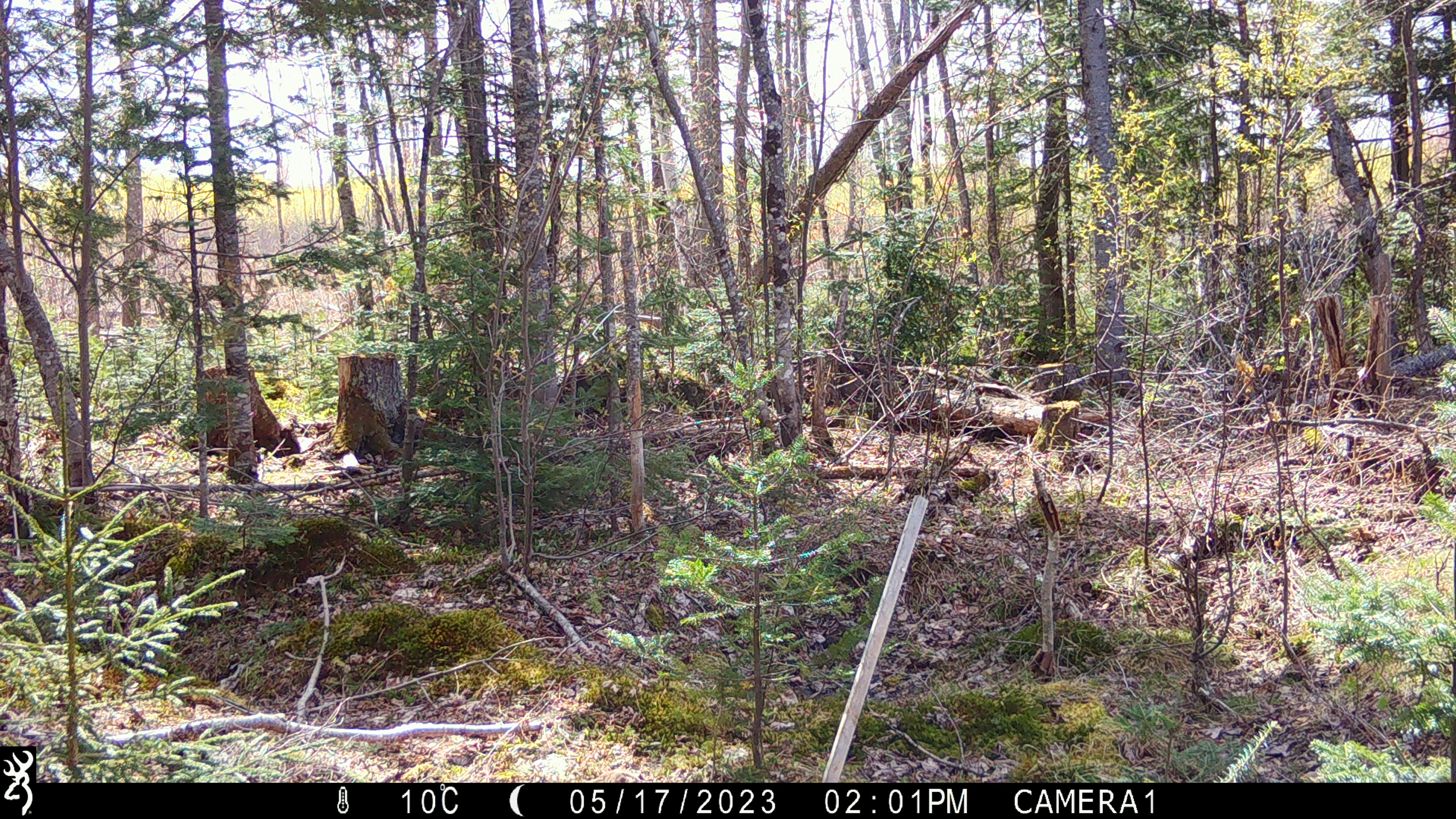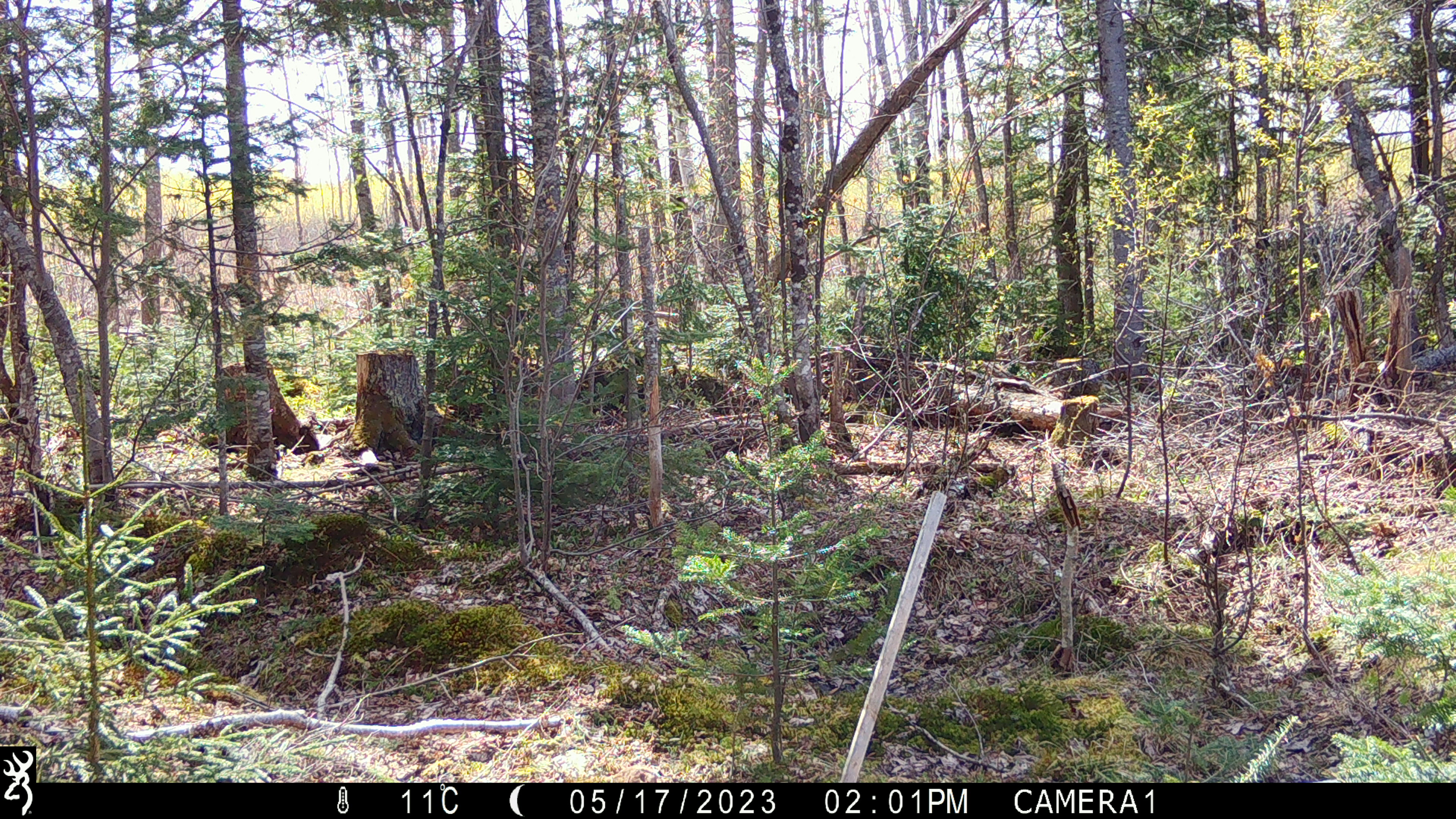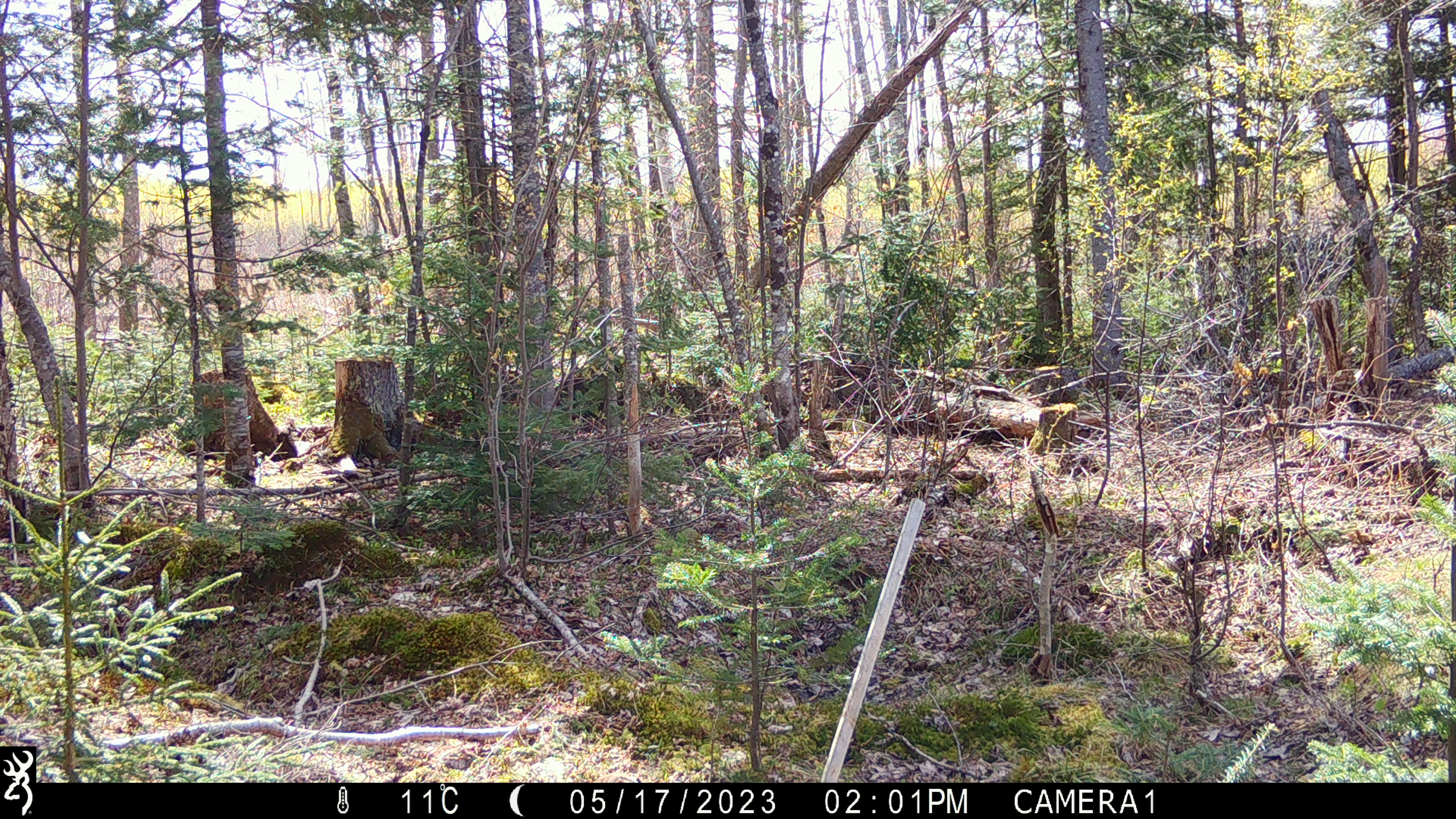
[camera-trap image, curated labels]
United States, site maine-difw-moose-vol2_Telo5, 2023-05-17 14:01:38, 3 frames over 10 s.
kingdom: Animalia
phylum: Chordata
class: Mammalia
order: Carnivora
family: Ursidae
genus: Ursus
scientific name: Ursus americanus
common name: black bear